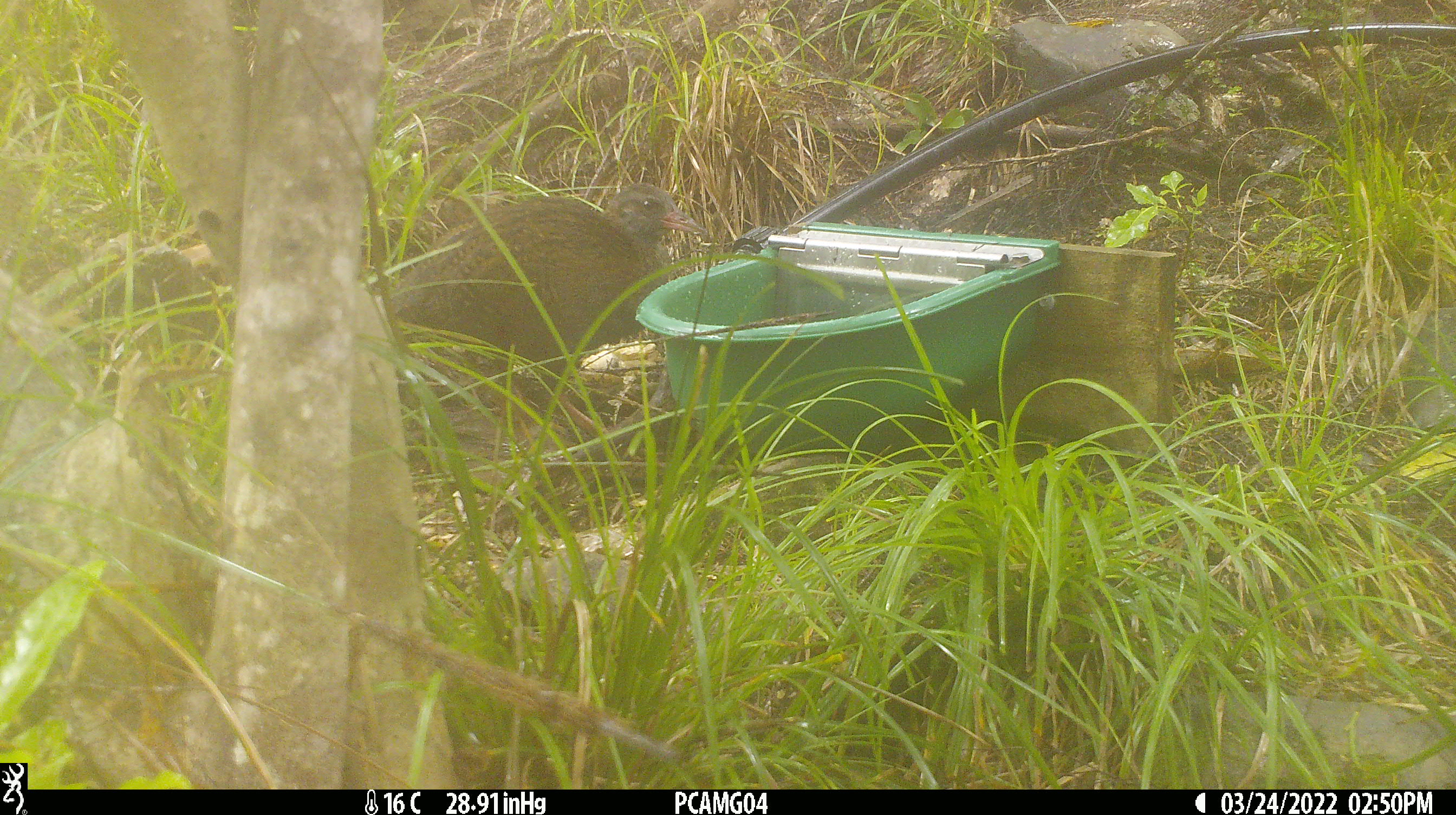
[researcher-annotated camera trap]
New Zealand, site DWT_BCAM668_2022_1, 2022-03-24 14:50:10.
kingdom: Animalia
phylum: Chordata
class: Aves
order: Gruiformes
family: Rallidae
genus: Gallirallus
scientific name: Gallirallus australis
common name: weka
Weka (Gallirallus australis).